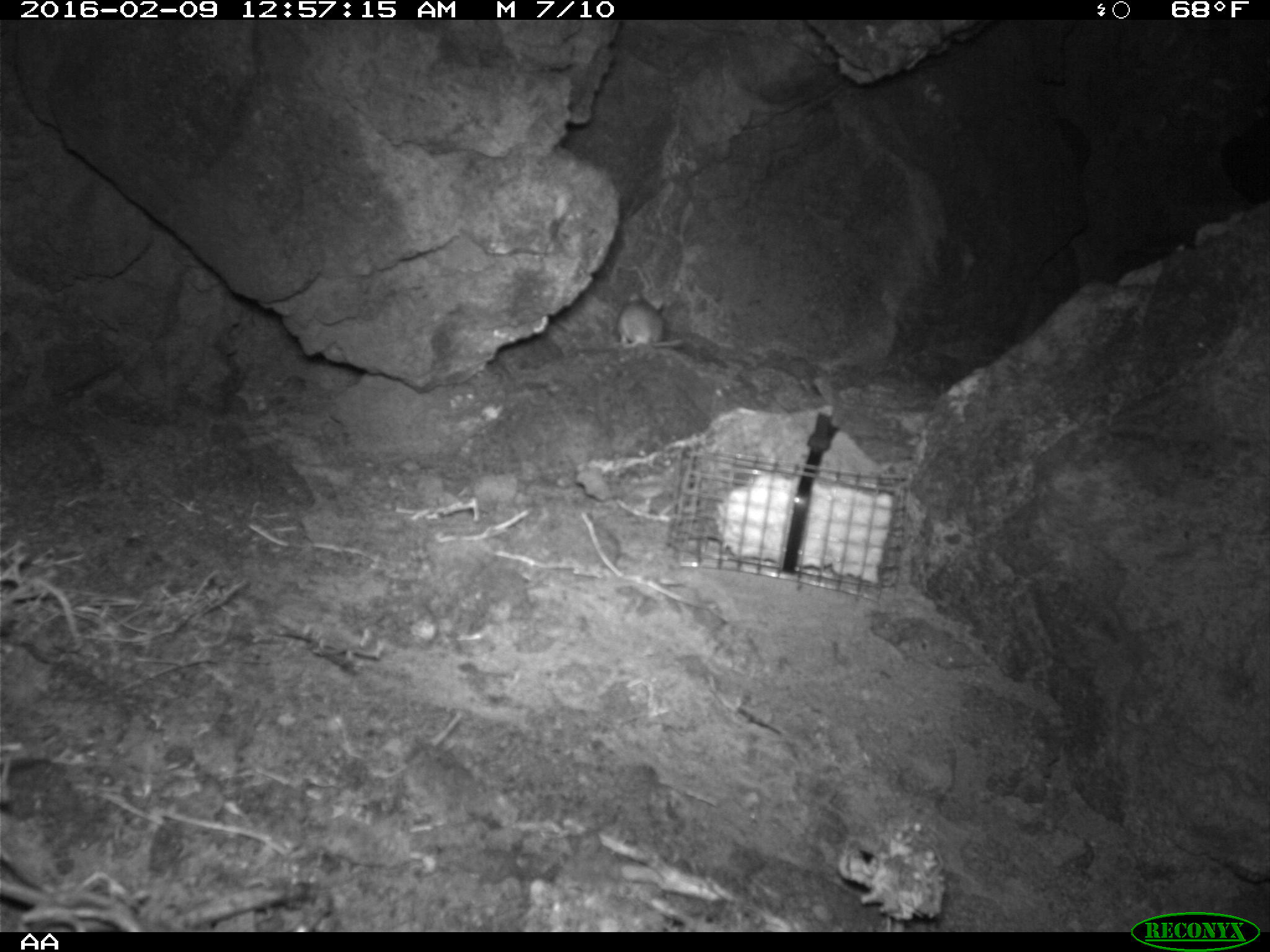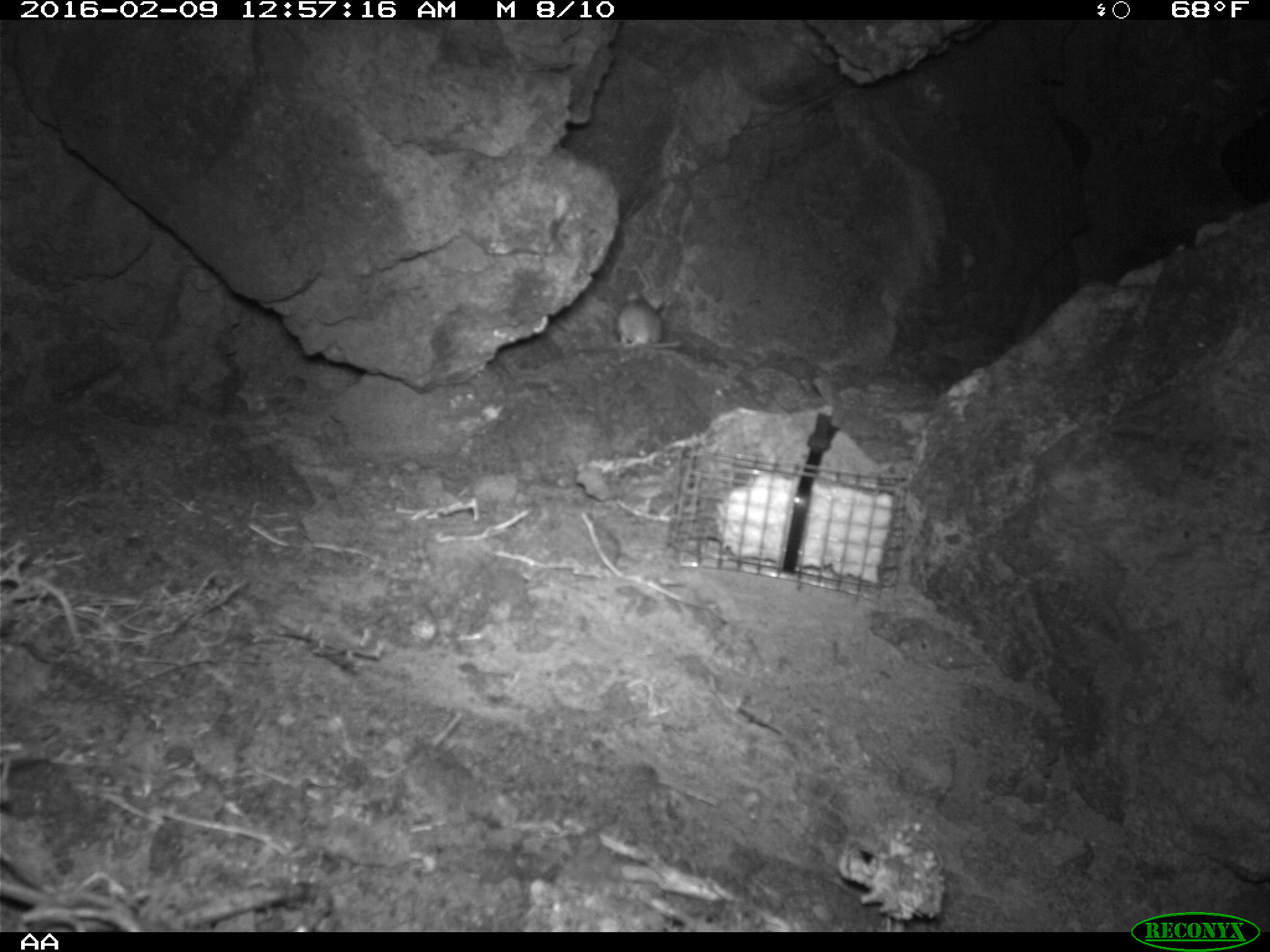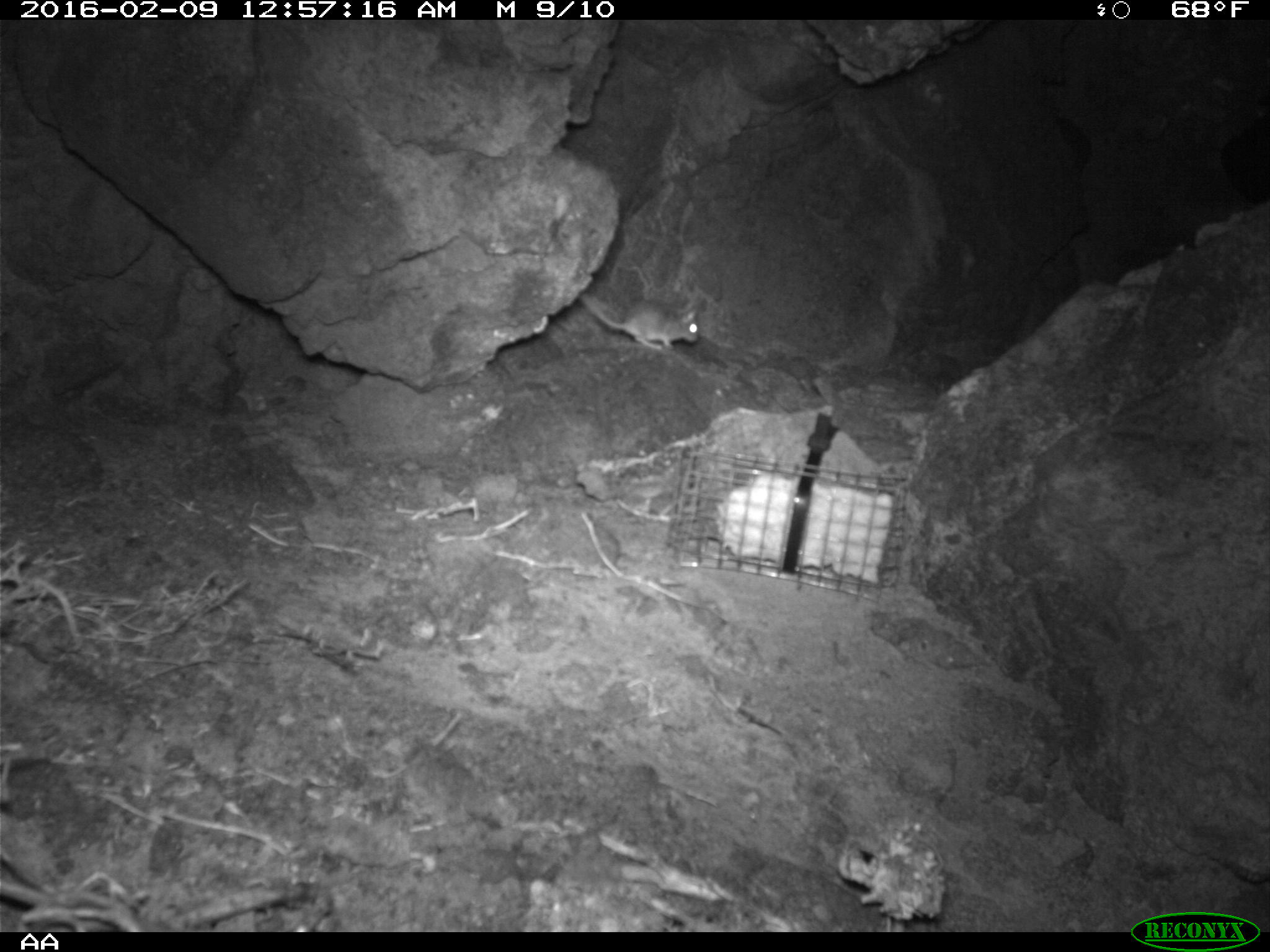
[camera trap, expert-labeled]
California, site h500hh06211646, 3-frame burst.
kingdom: Animalia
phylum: Chordata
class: Mammalia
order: Rodentia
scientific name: Rodentia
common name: rodent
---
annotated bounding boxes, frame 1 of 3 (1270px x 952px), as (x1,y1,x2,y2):
rodent: (615,291,686,348)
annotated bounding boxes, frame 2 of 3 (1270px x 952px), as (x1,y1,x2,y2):
rodent: (617,288,683,356)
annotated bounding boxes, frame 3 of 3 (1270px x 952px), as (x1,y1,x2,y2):
rodent: (579,290,699,350)